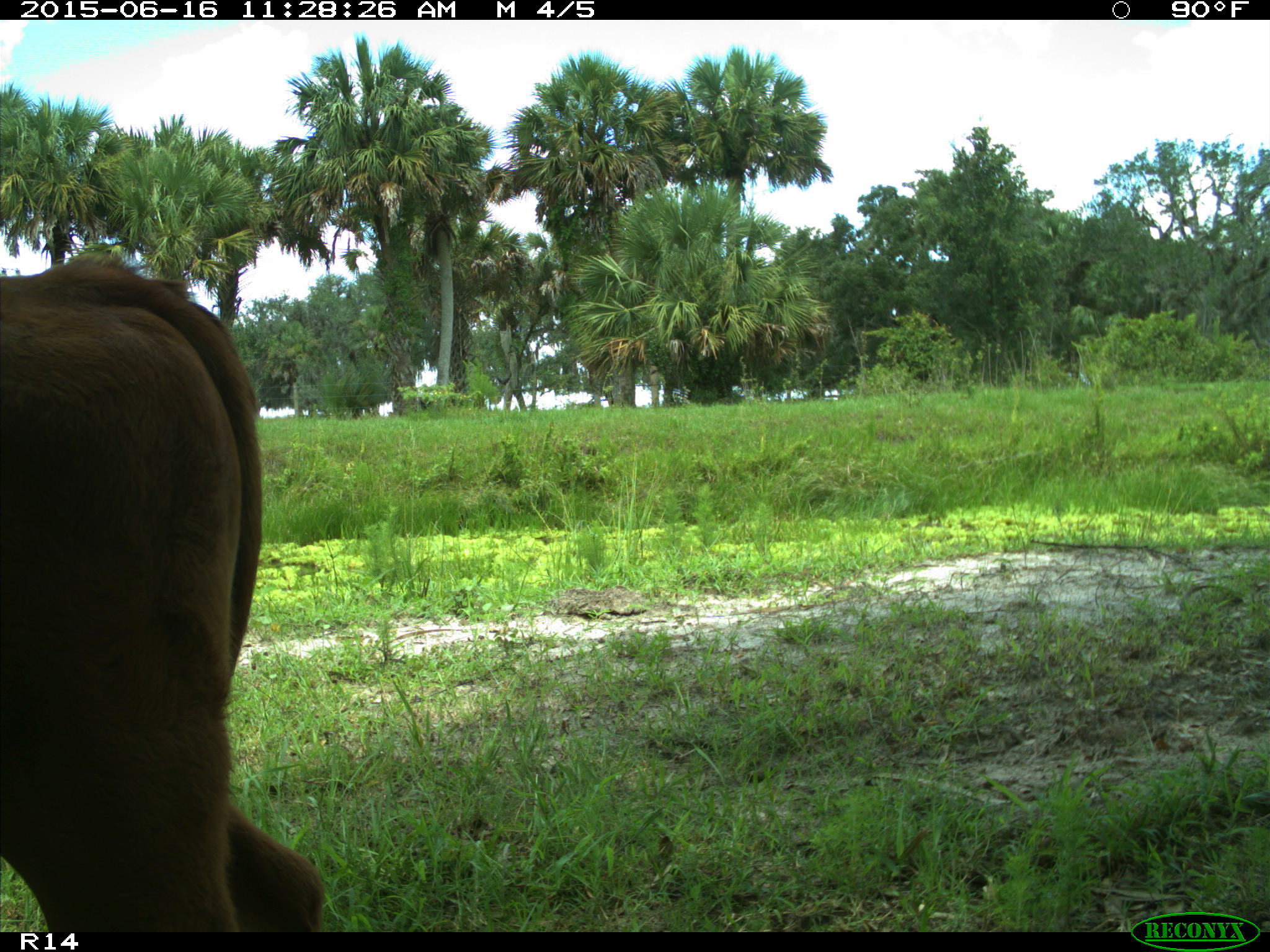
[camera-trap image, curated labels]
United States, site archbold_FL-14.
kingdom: Animalia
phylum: Chordata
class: Mammalia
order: Artiodactyla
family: Bovidae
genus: Bos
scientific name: Bos taurus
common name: domestic cow